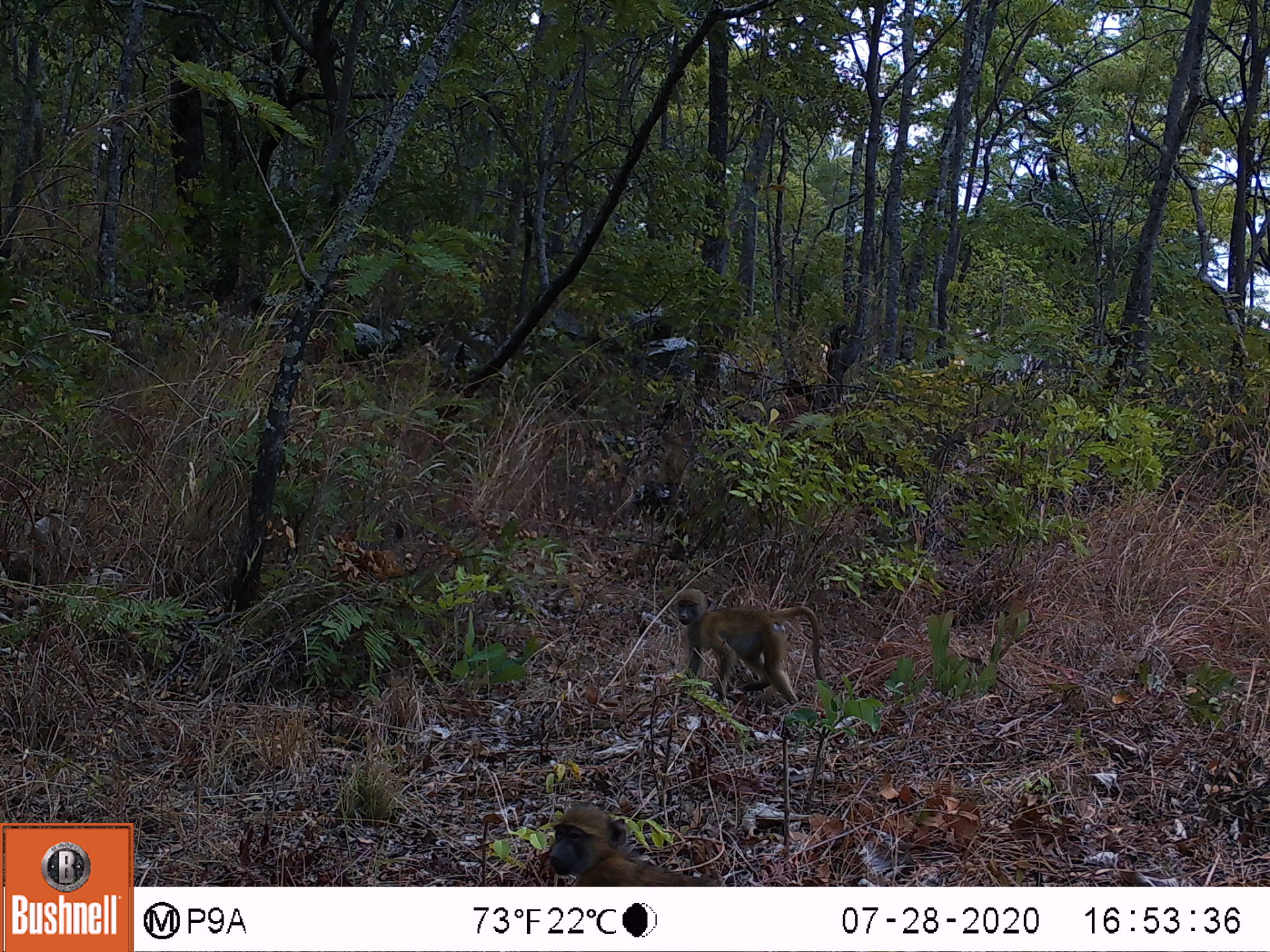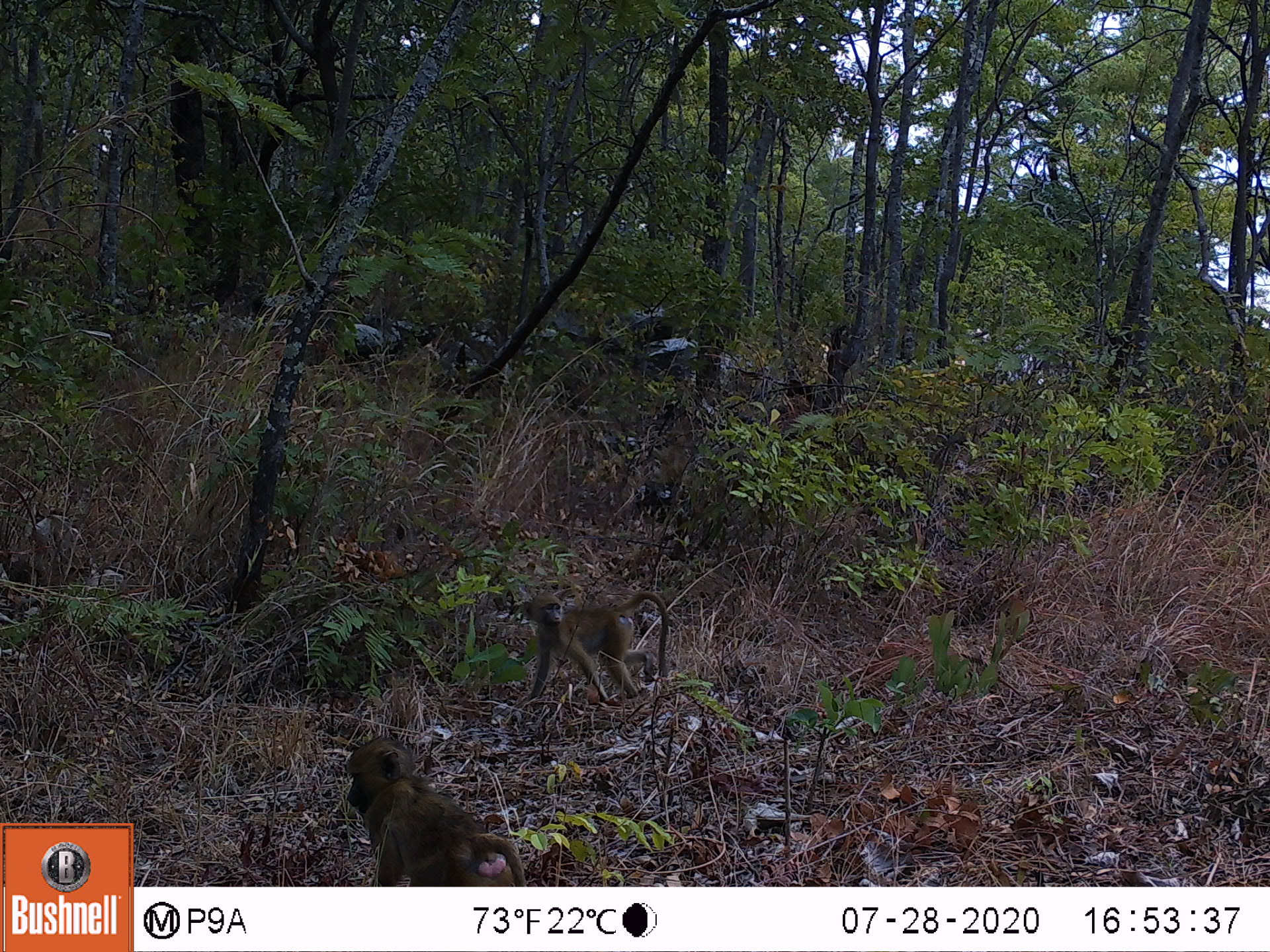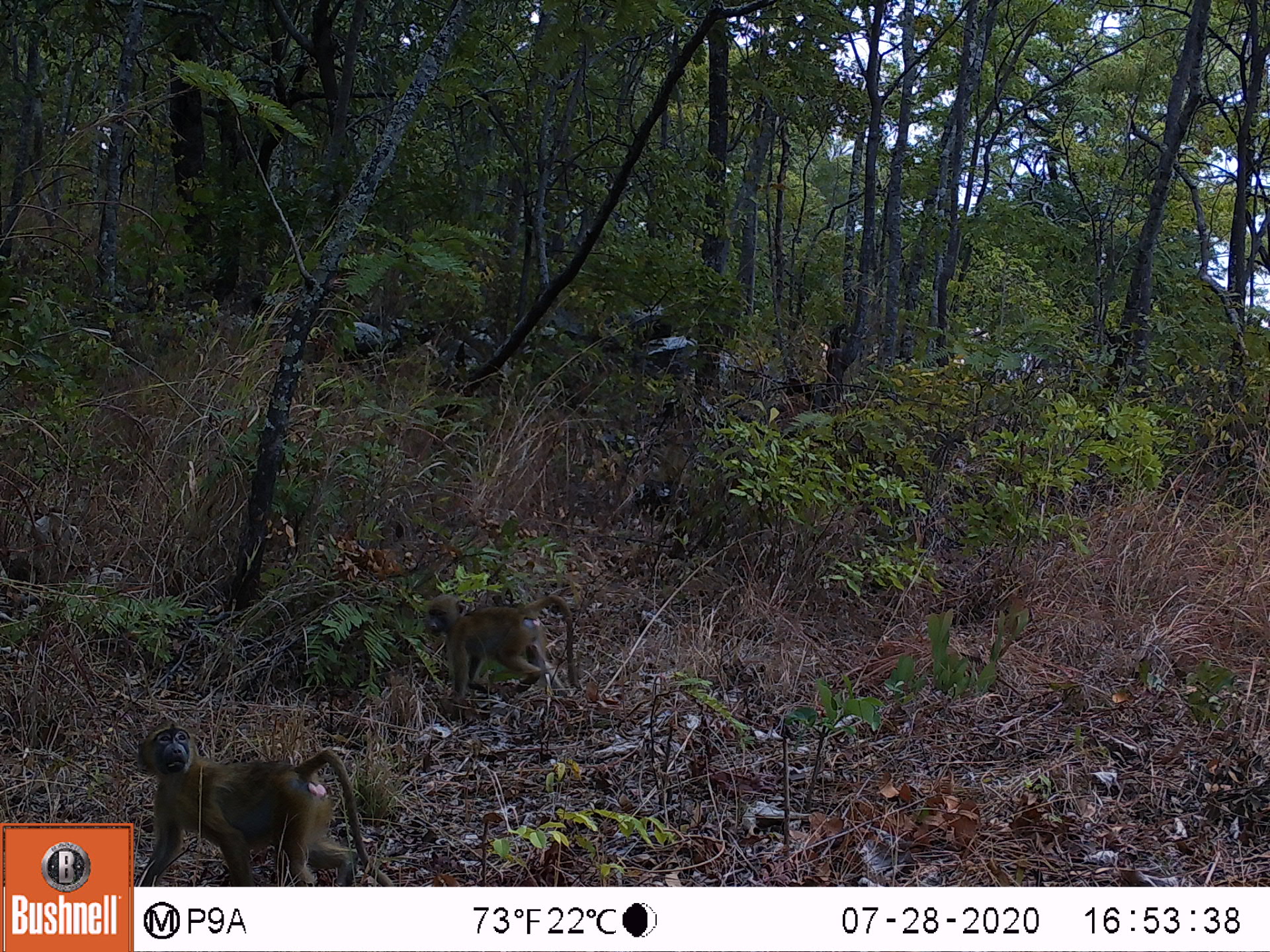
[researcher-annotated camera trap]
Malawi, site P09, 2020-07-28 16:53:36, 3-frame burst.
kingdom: Animalia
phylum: Chordata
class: Mammalia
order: Primates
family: Cercopithecidae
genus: Papio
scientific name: Papio cynocephalus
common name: yellow baboon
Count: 2.